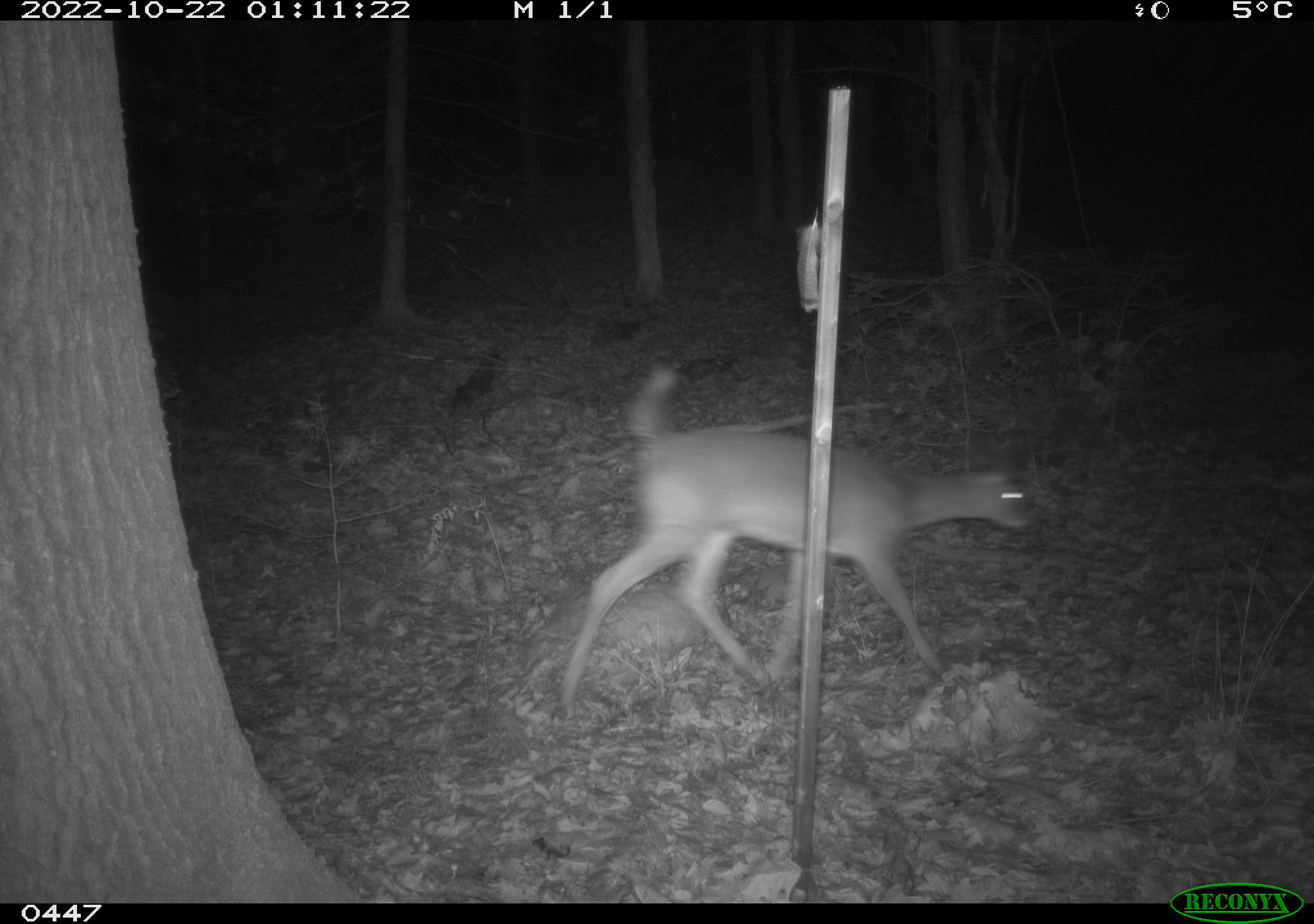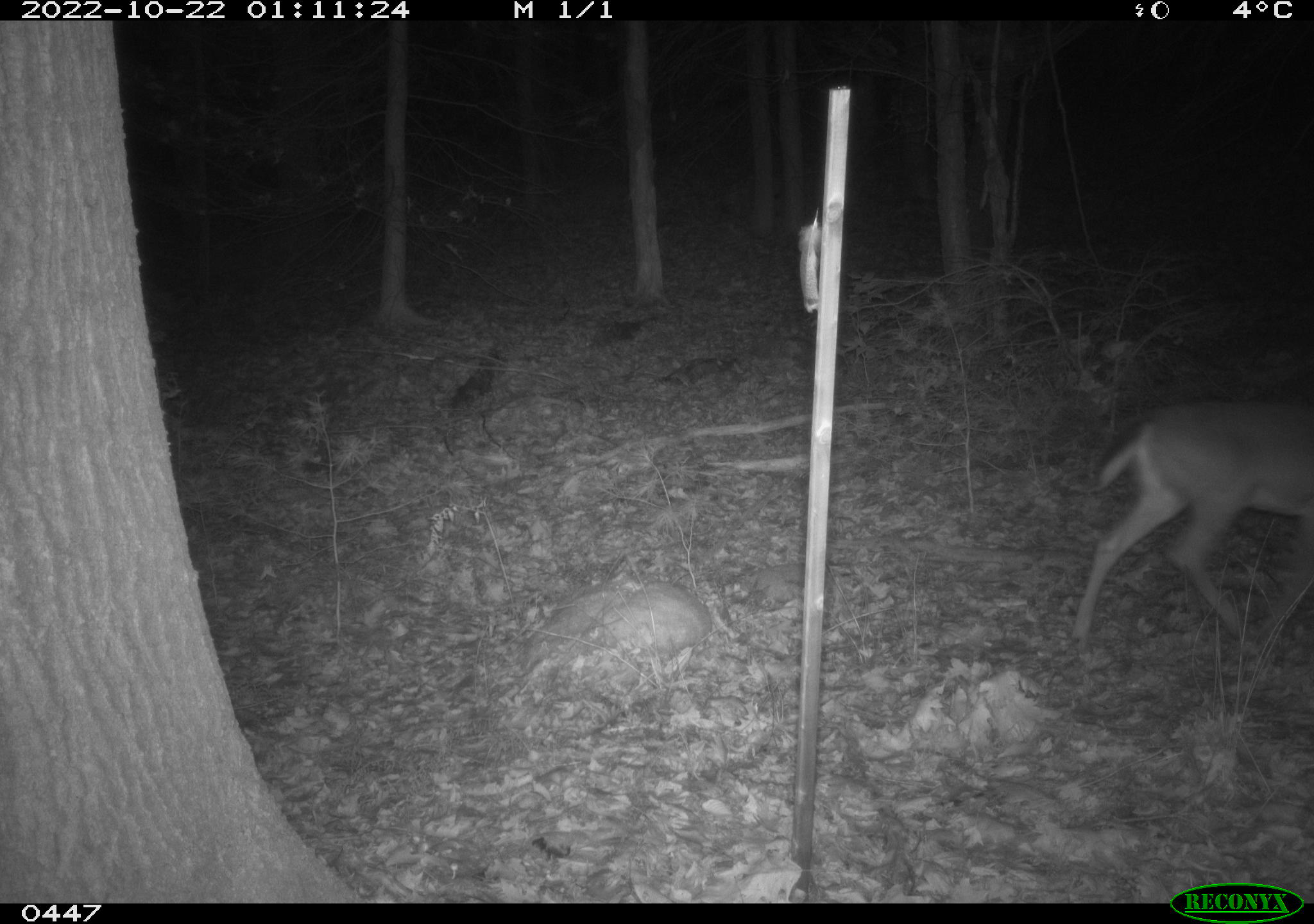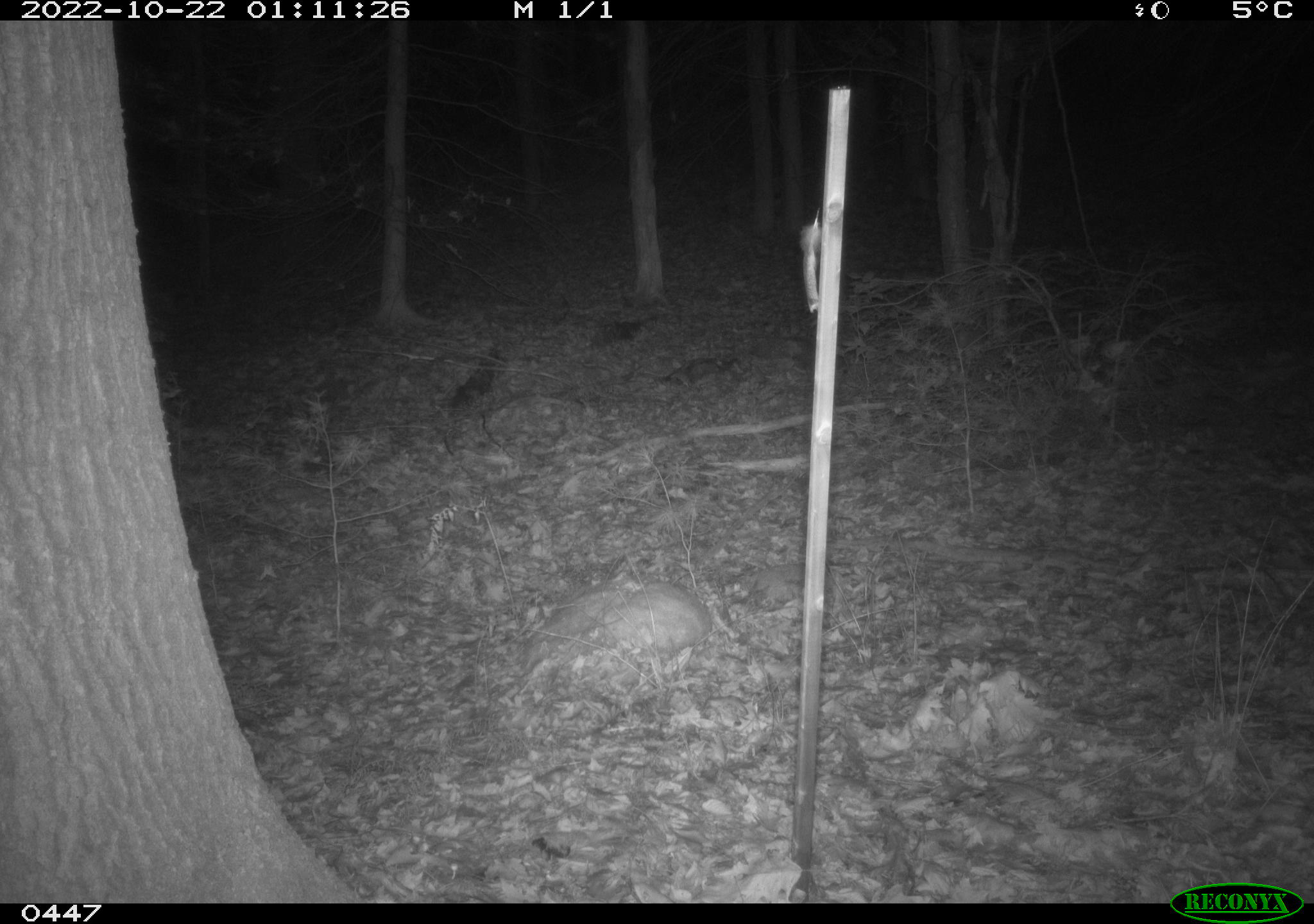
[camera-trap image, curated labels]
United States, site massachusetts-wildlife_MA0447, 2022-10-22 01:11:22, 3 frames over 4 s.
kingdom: Animalia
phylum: Chordata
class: Mammalia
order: Artiodactyla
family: Cervidae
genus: Odocoileus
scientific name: Odocoileus virginianus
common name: white-tailed deer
White-tailed deer (Odocoileus virginianus).